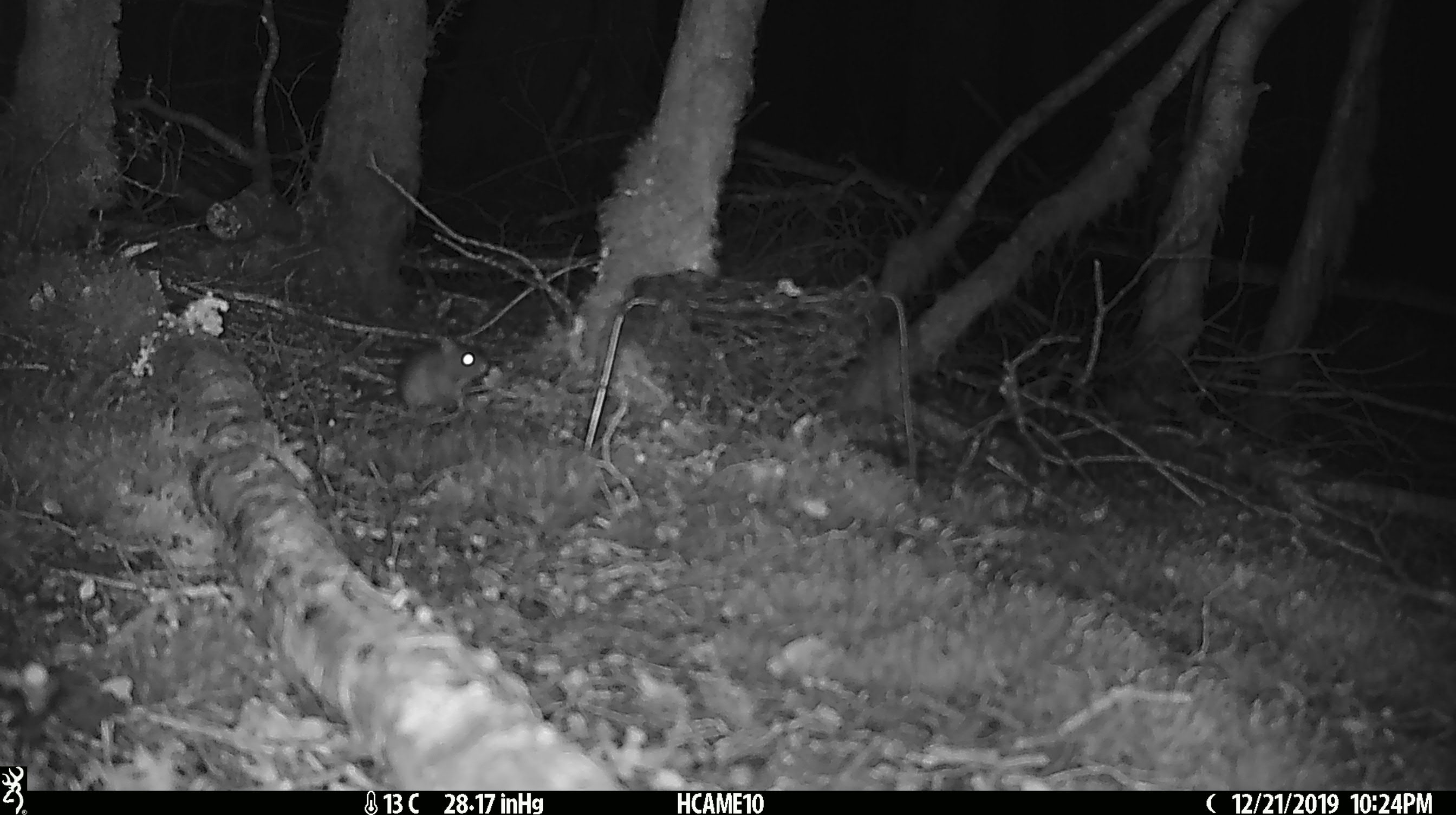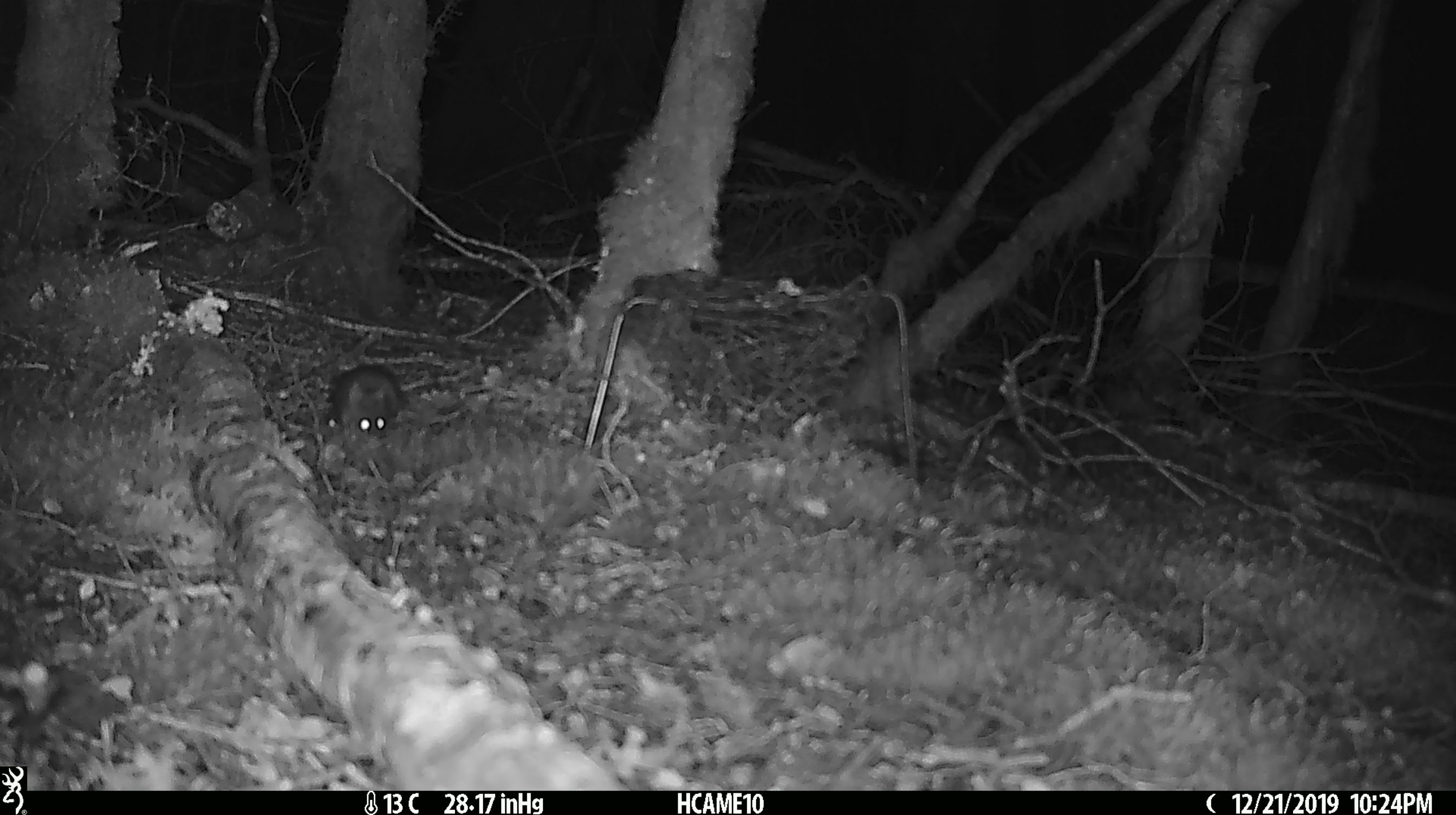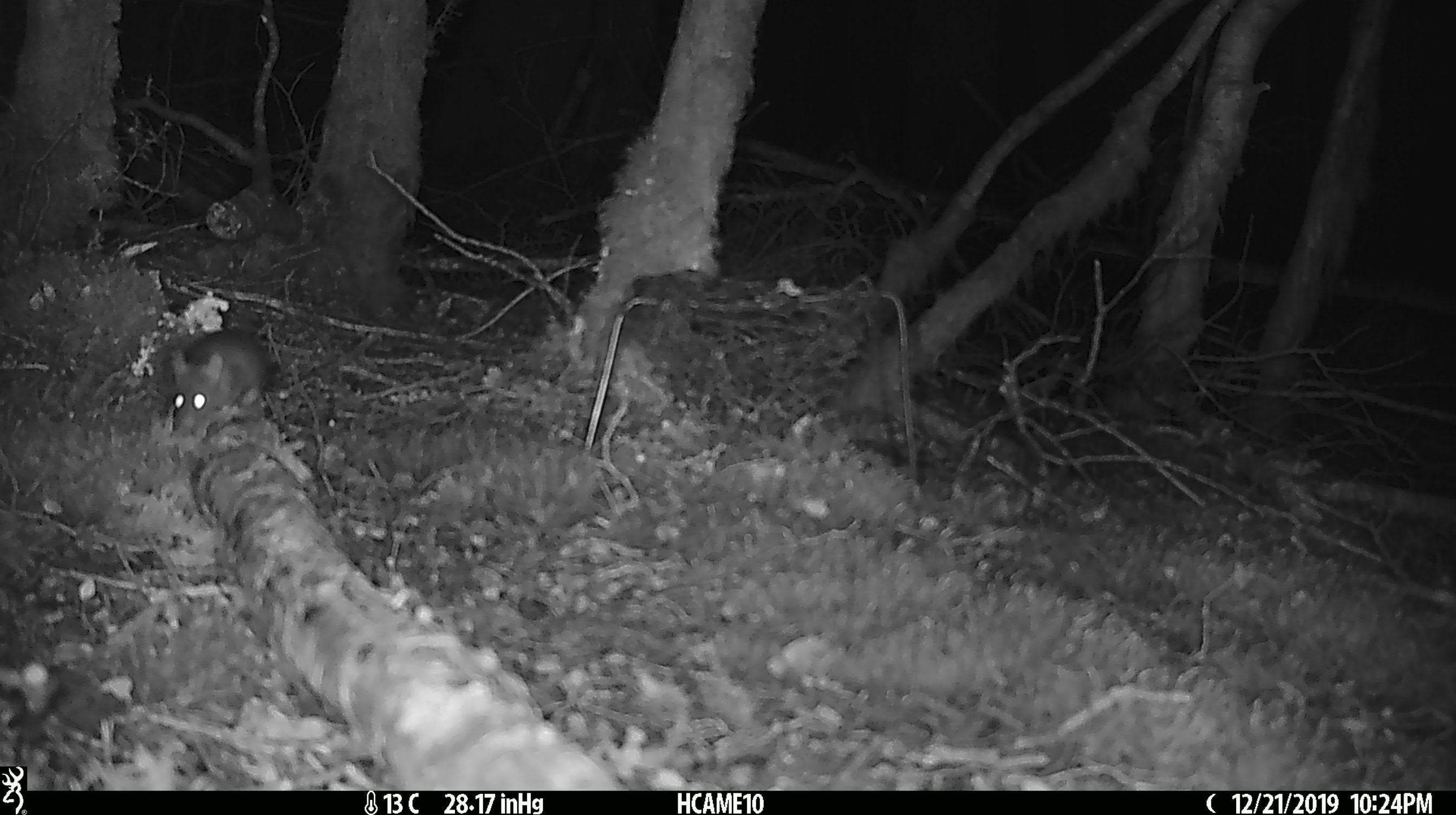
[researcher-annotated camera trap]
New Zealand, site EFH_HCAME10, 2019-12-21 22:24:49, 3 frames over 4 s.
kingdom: Animalia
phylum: Chordata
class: Mammalia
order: Rodentia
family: Muridae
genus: Mus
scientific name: Mus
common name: mouse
Mouse (Mus).